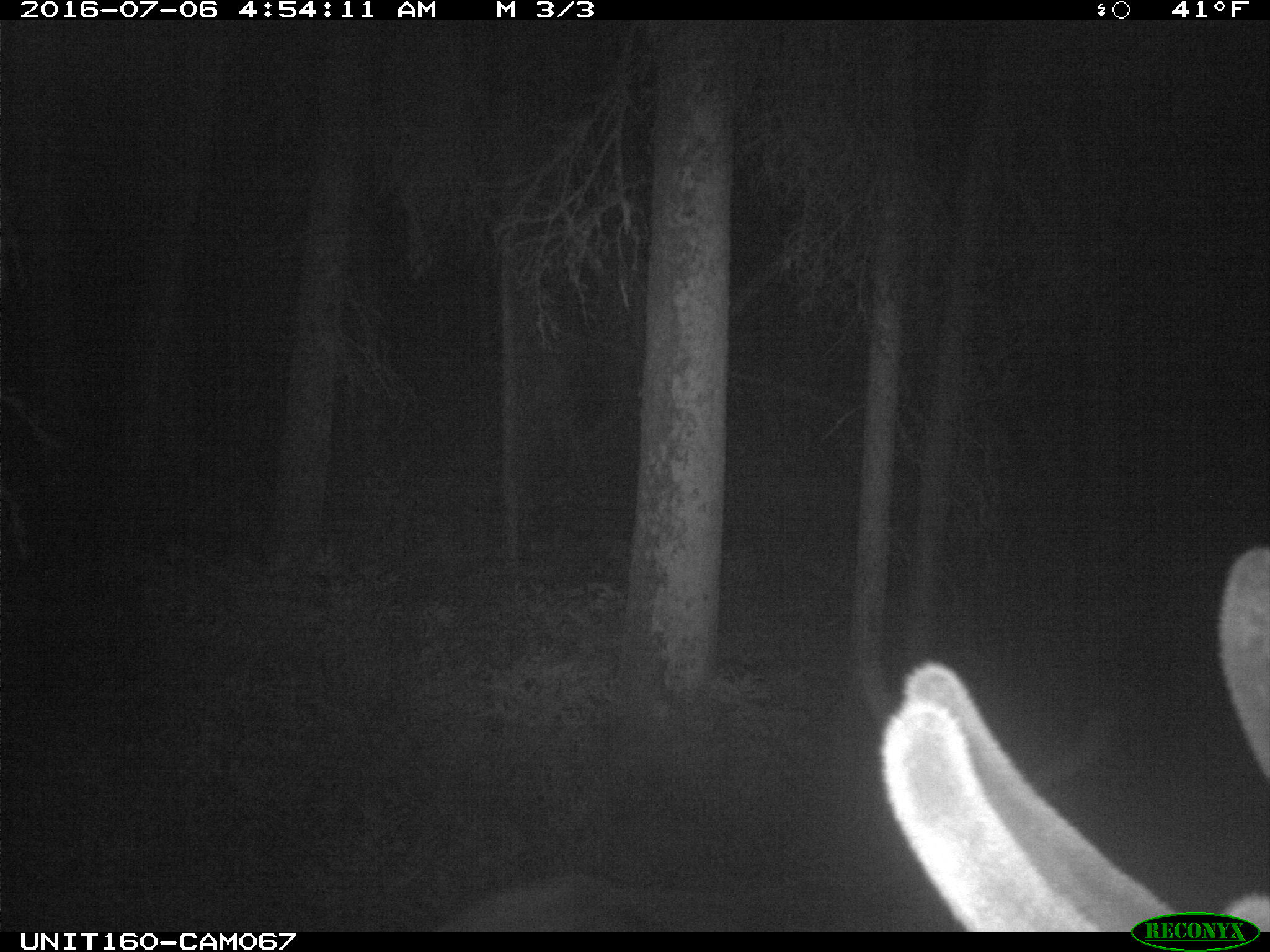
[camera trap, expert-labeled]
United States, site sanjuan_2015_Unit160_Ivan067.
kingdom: Animalia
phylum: Chordata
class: Mammalia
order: Artiodactyla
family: Cervidae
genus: Cervus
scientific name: Cervus elaphus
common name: red deer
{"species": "Cervus elaphus (red deer)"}